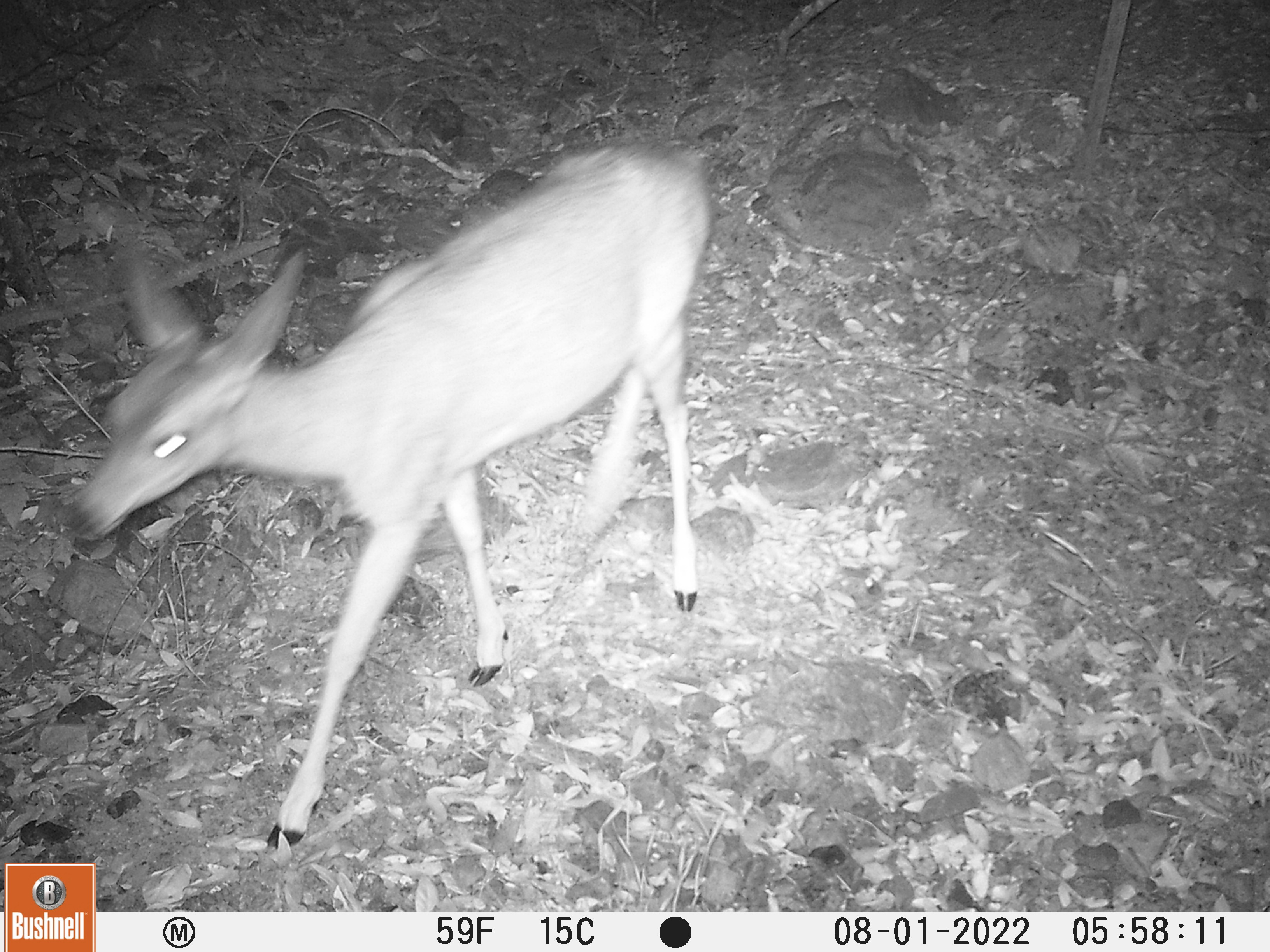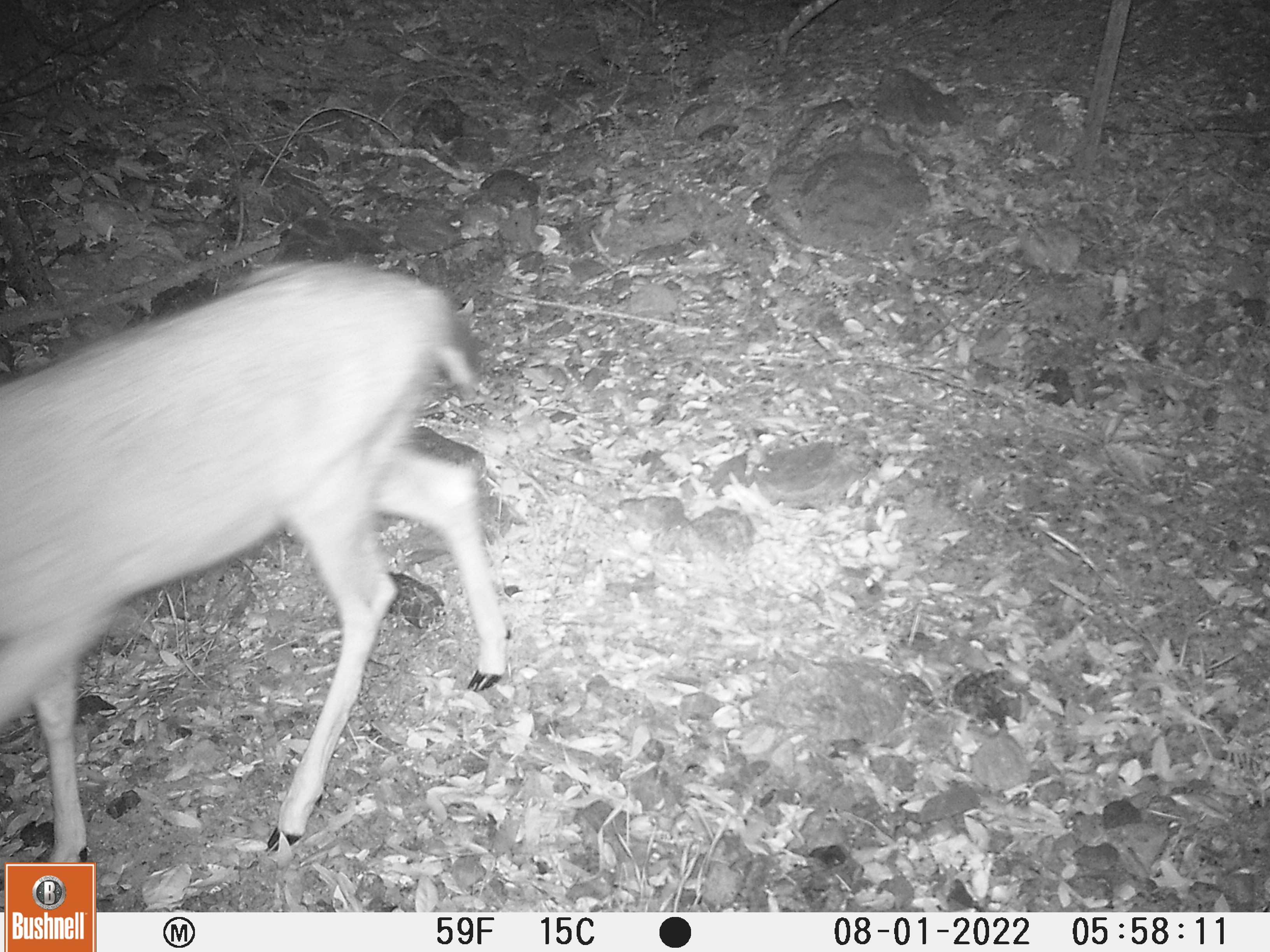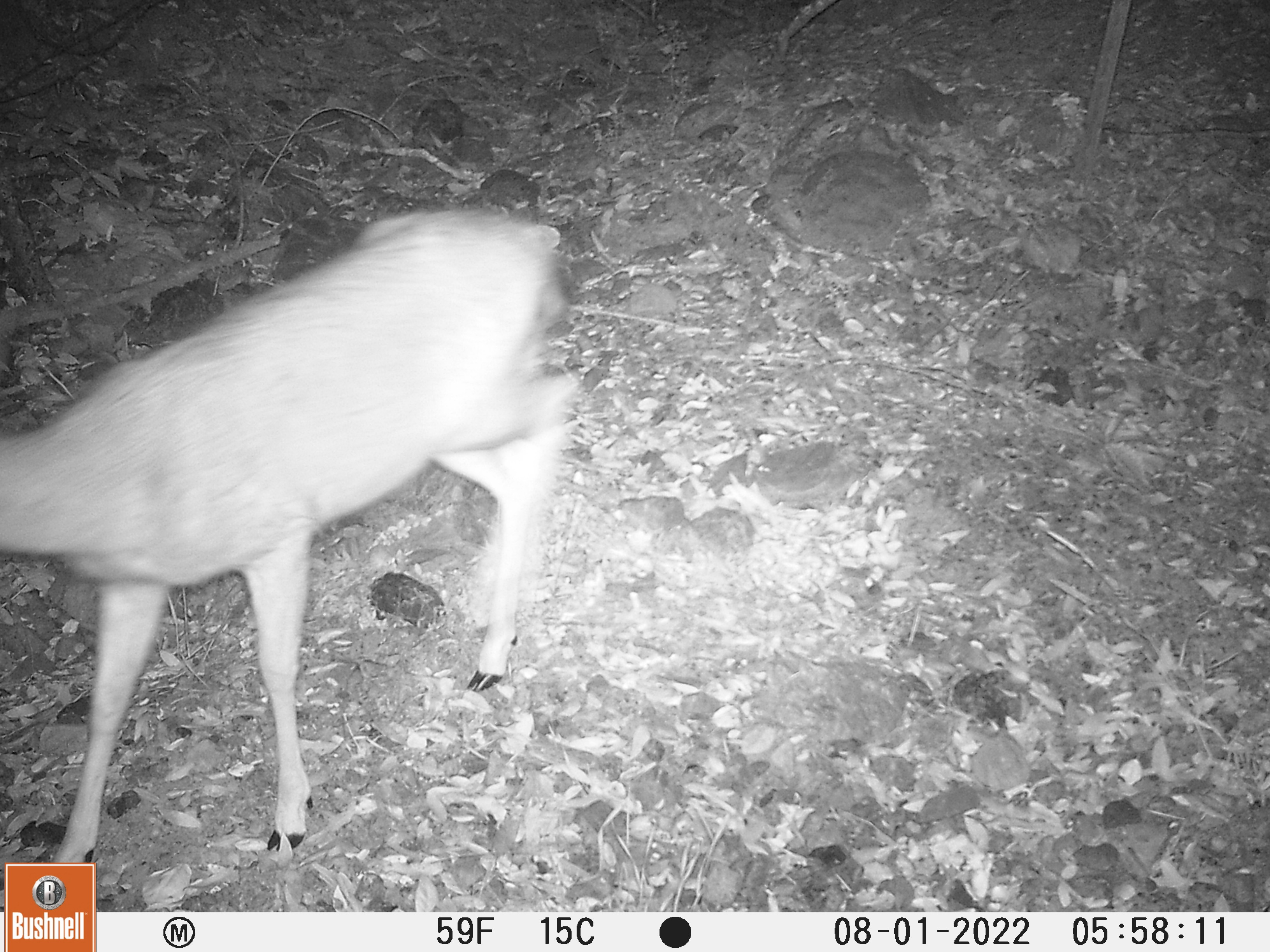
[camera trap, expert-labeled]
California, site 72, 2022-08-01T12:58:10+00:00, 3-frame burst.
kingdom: Animalia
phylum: Chordata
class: Mammalia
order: Artiodactyla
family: Cervidae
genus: Odocoileus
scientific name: Odocoileus hemionus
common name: mule deer